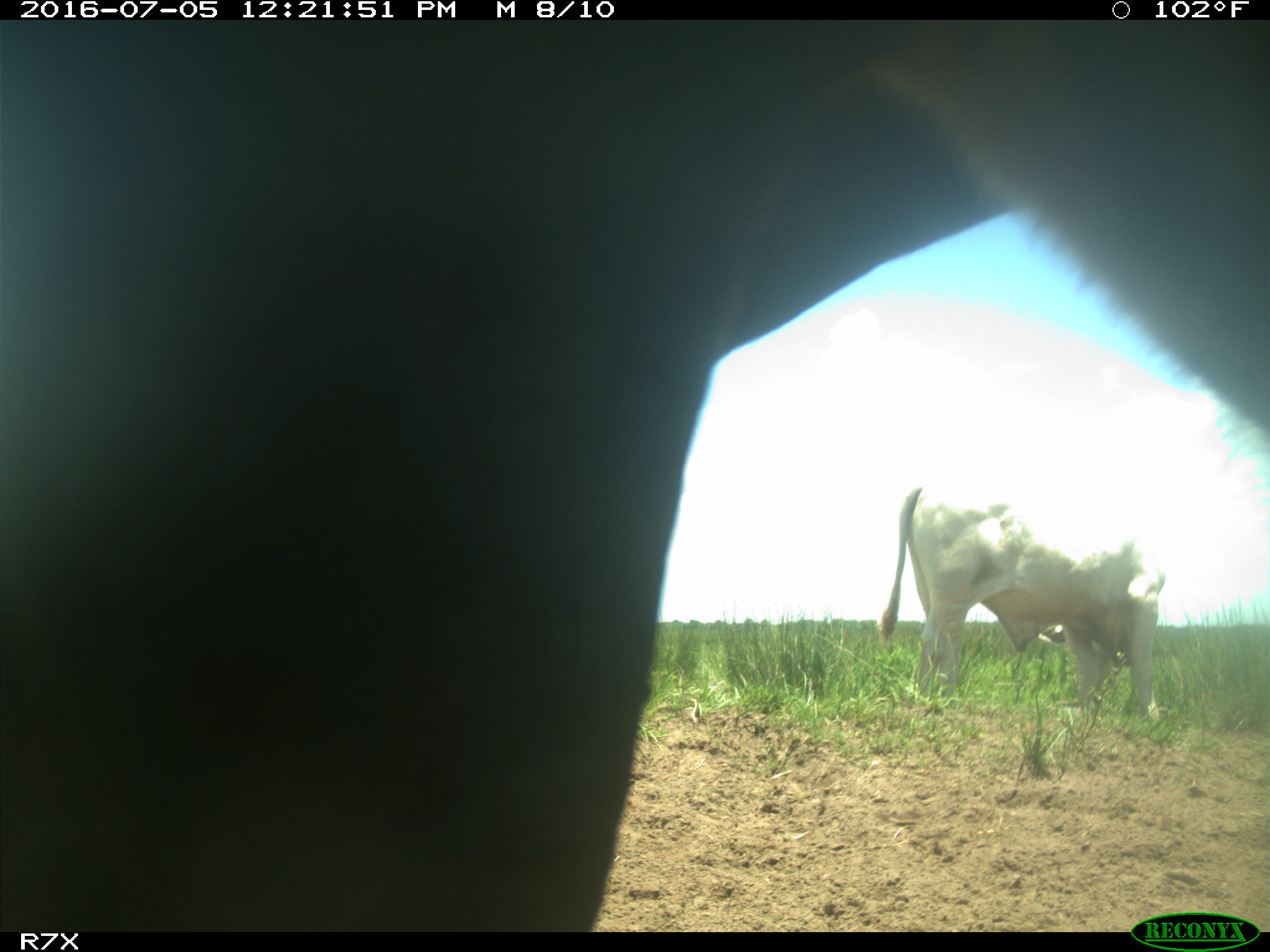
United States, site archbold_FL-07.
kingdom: Animalia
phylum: Chordata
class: Mammalia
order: Artiodactyla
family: Bovidae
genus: Bos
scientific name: Bos taurus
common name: domestic cow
Bos taurus (domestic cow).